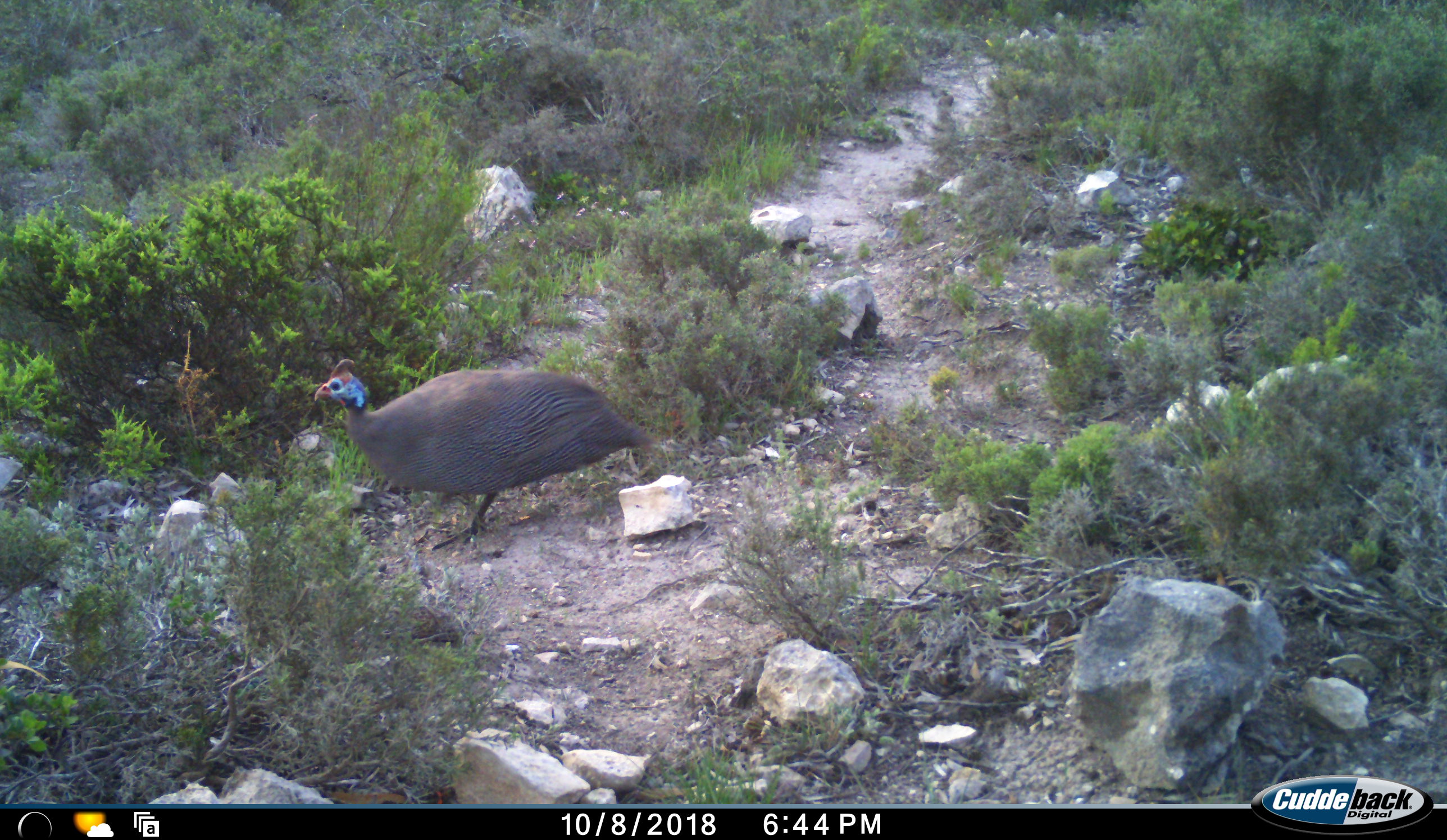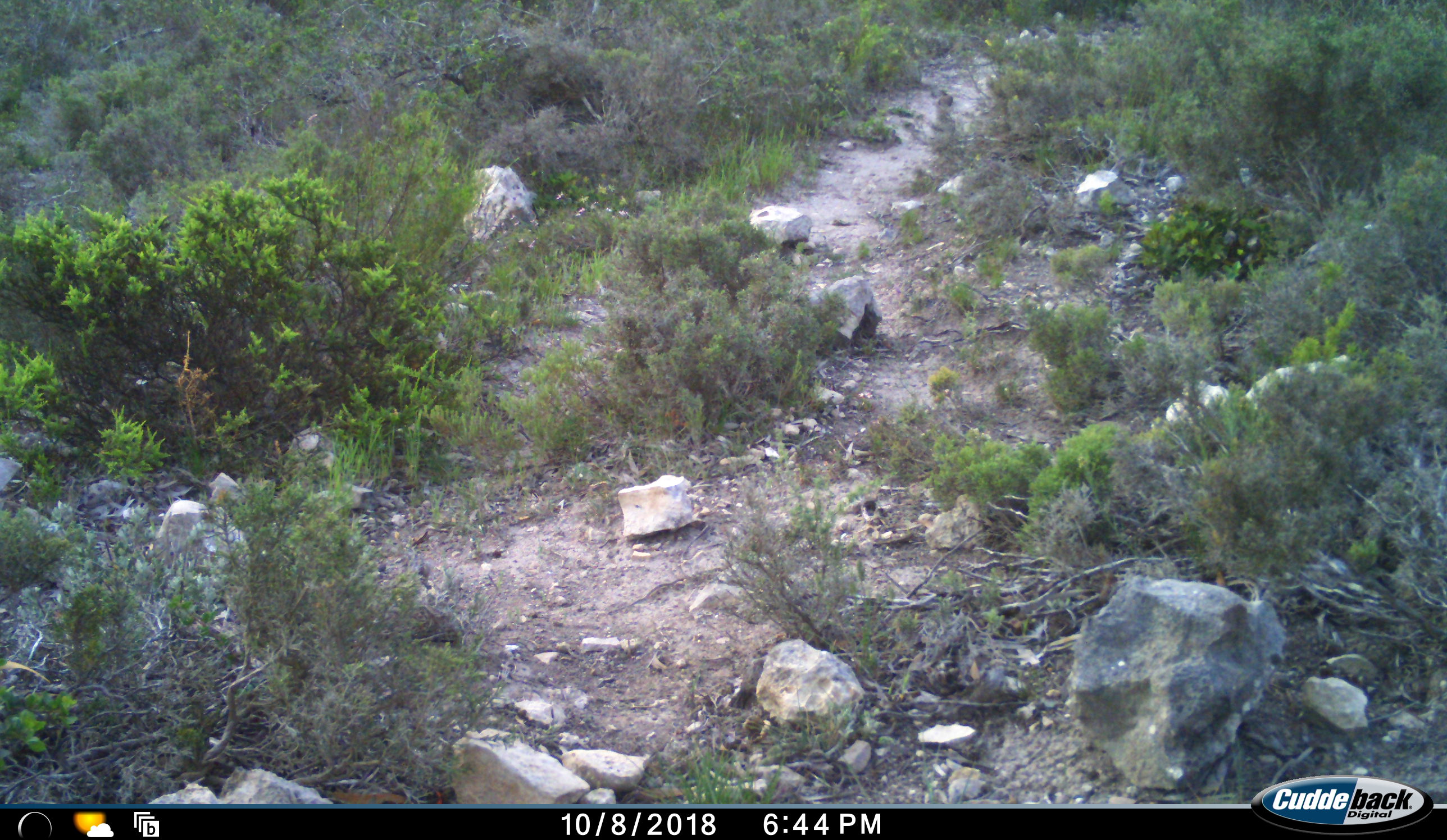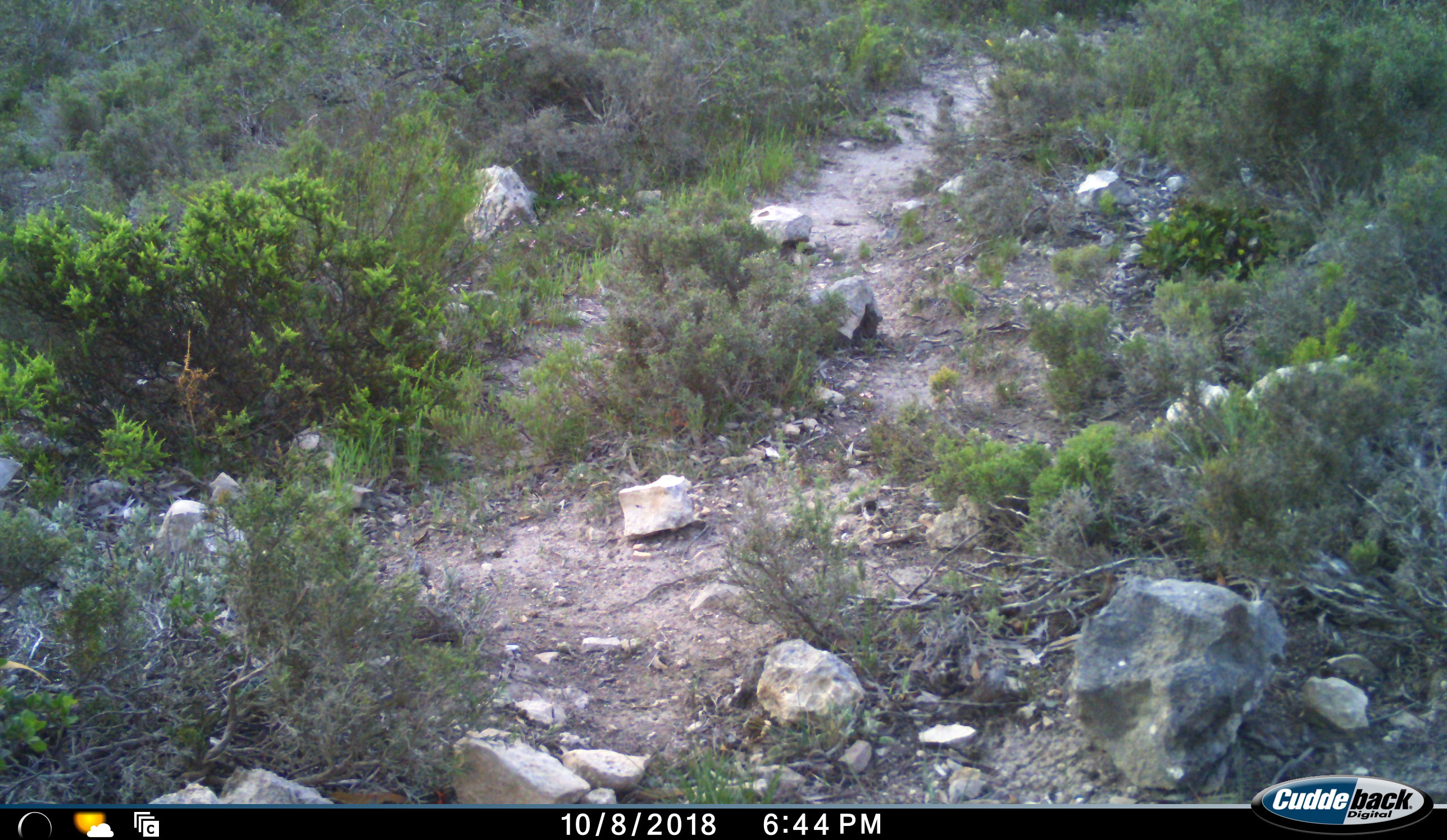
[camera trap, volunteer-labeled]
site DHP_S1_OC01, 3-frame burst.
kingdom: Animalia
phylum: Chordata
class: Aves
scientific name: Aves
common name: bird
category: birdother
Birdother (bird) (Aves), count 1. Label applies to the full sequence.